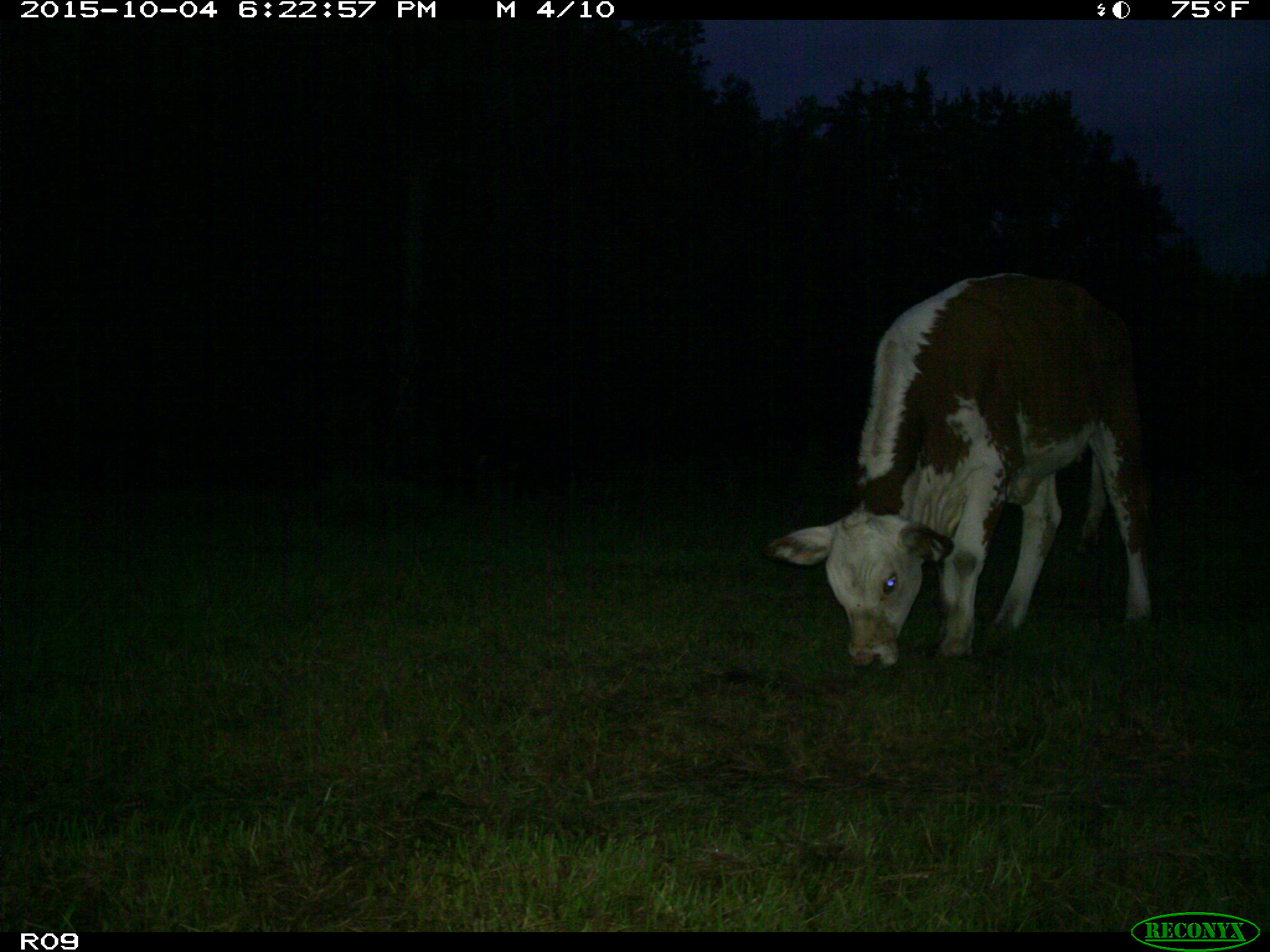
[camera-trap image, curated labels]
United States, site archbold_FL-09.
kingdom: Animalia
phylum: Chordata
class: Mammalia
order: Artiodactyla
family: Bovidae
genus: Bos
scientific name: Bos taurus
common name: domestic cow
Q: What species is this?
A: Bos taurus (domestic cow).